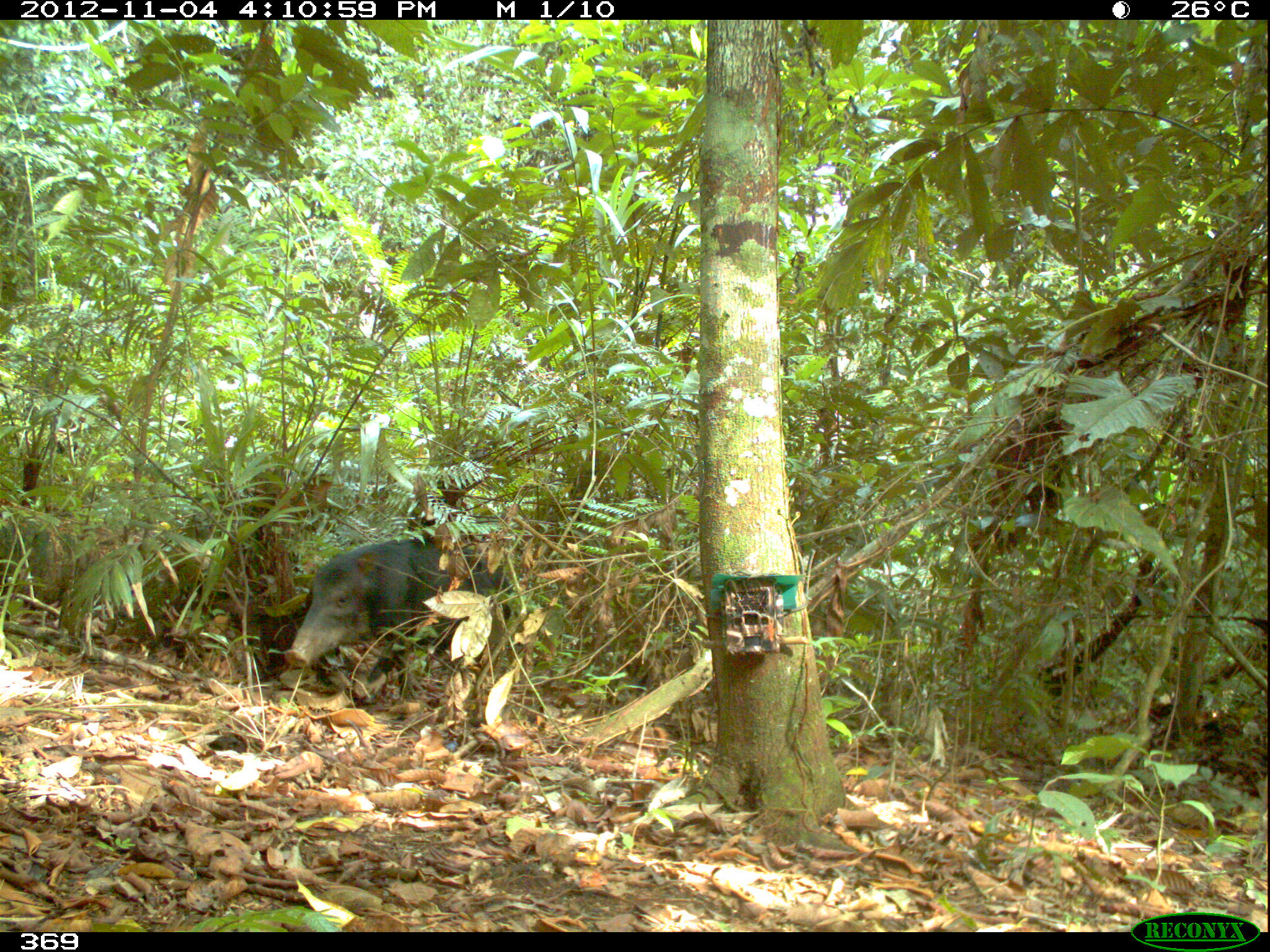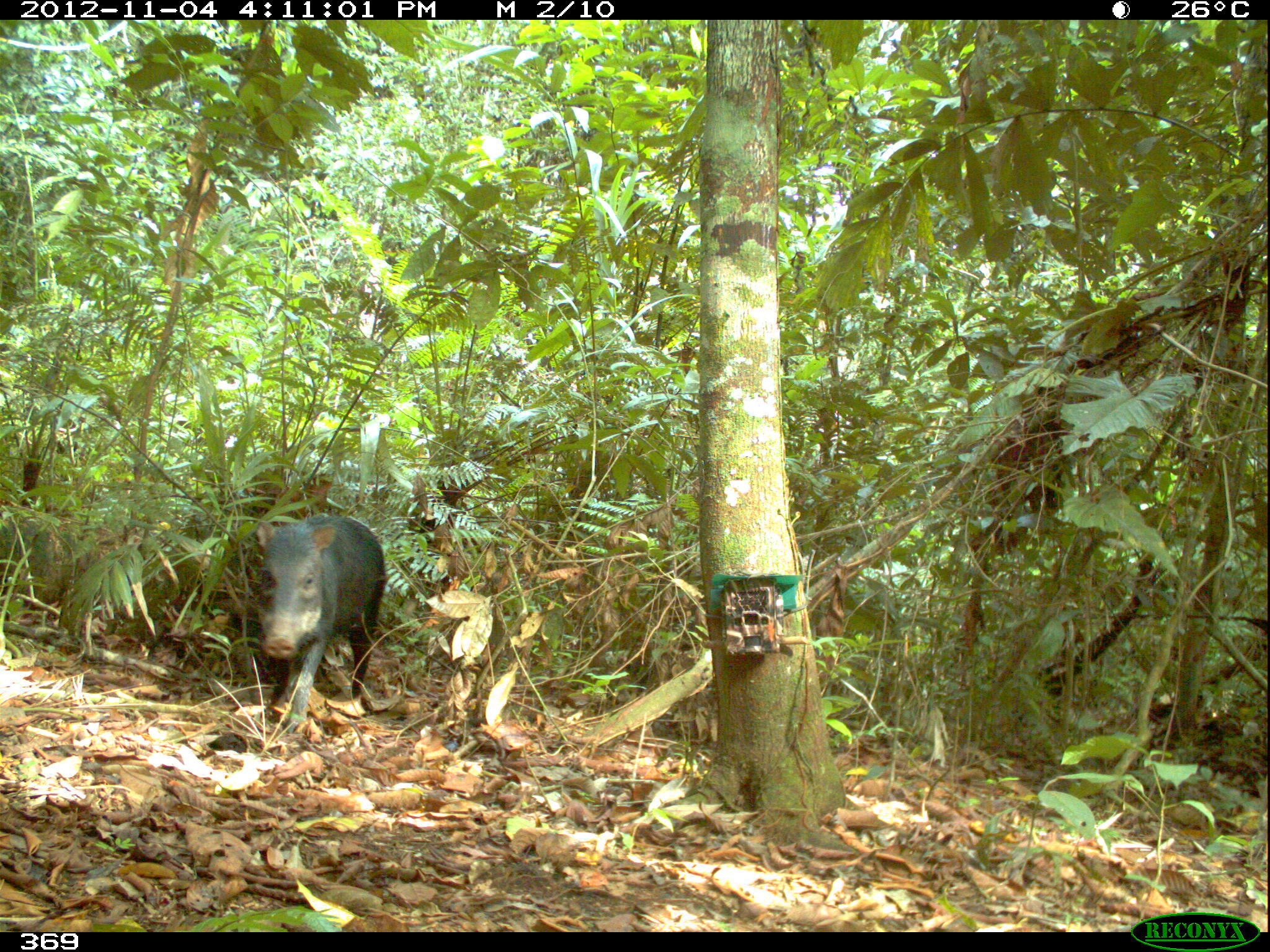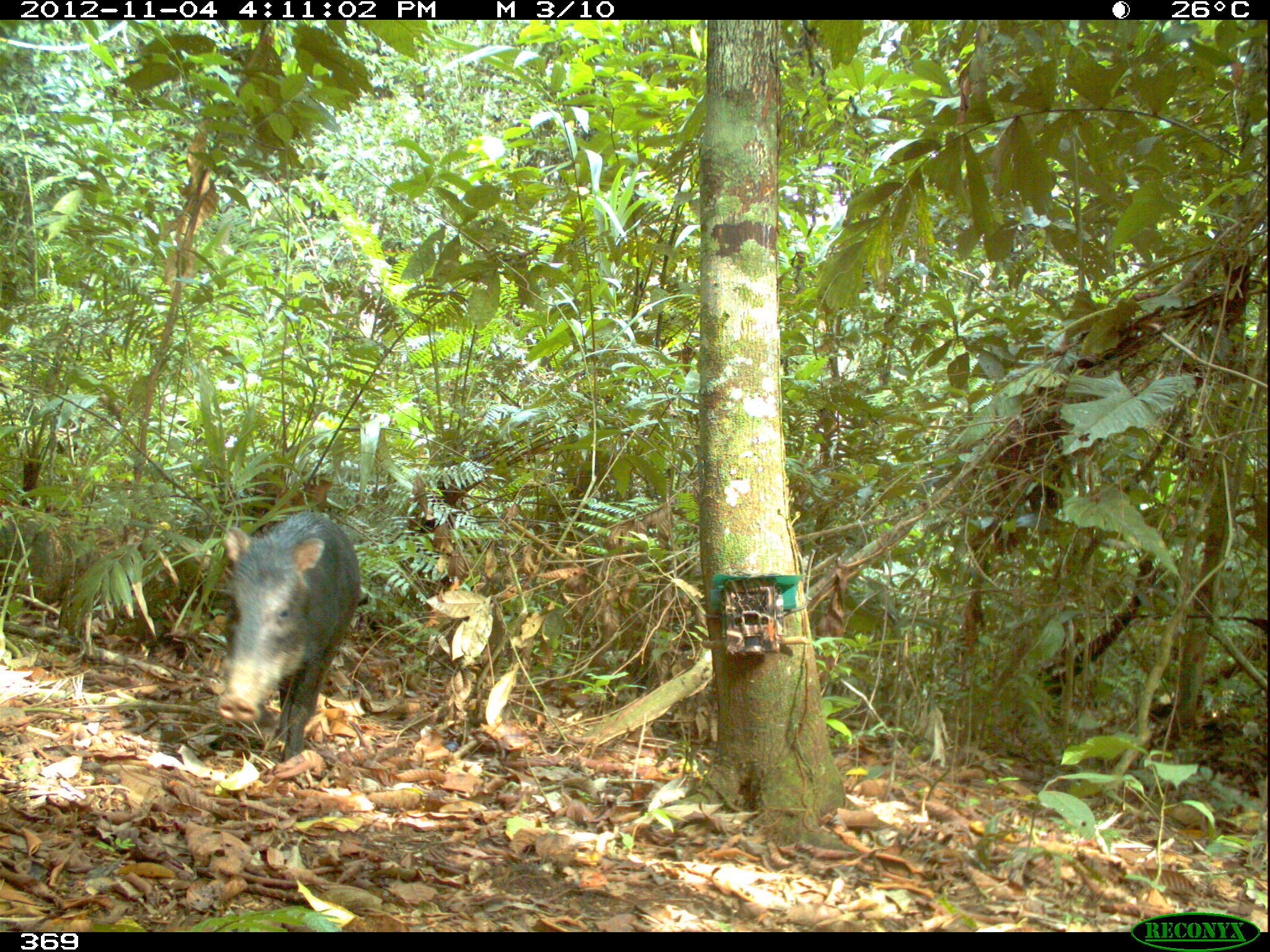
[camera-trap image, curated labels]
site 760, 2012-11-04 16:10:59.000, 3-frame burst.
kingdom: Animalia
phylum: Chordata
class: Mammalia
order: Artiodactyla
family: Tayassuidae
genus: Tayassu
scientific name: Tayassu pecari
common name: white-lipped peccary